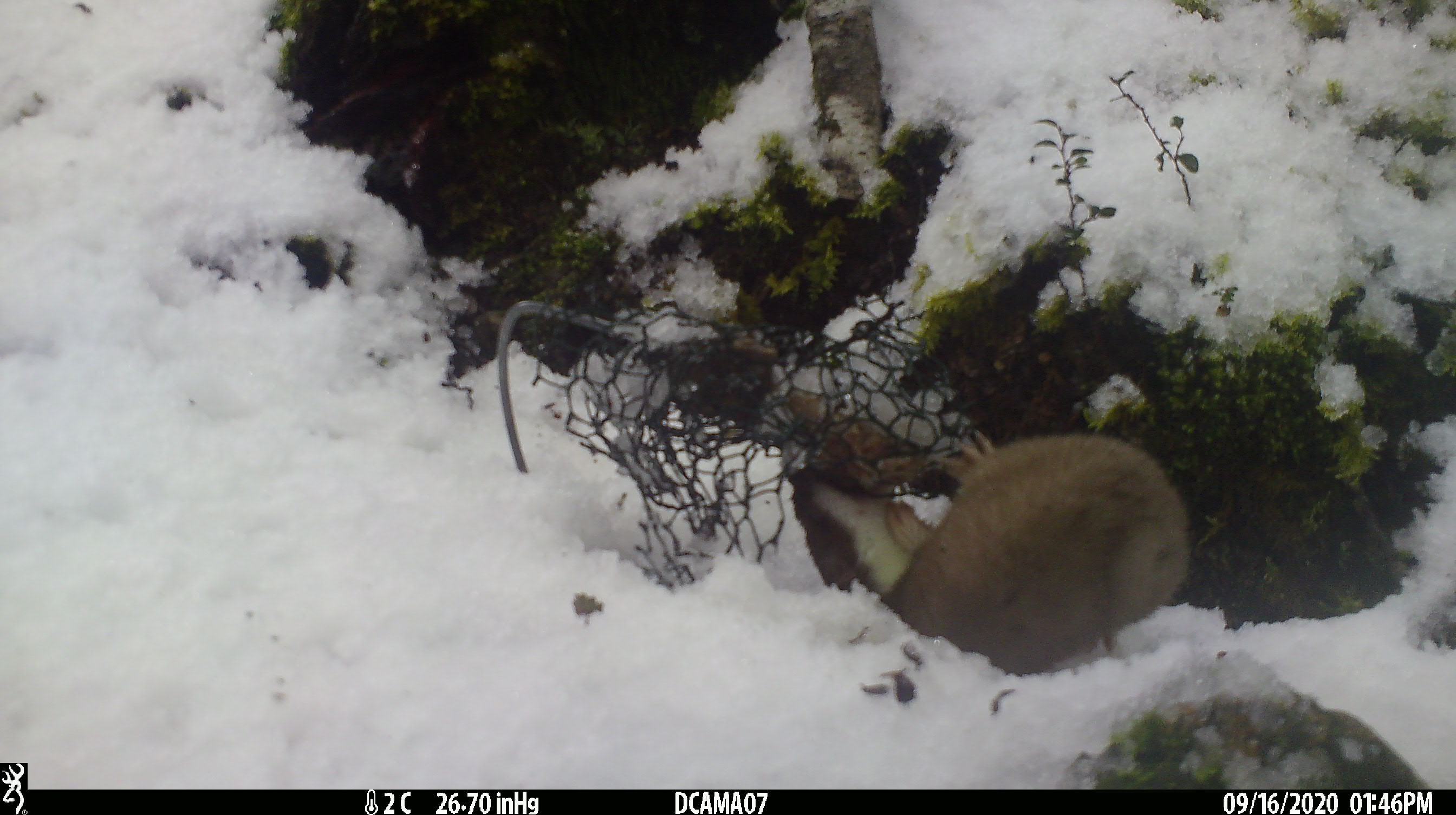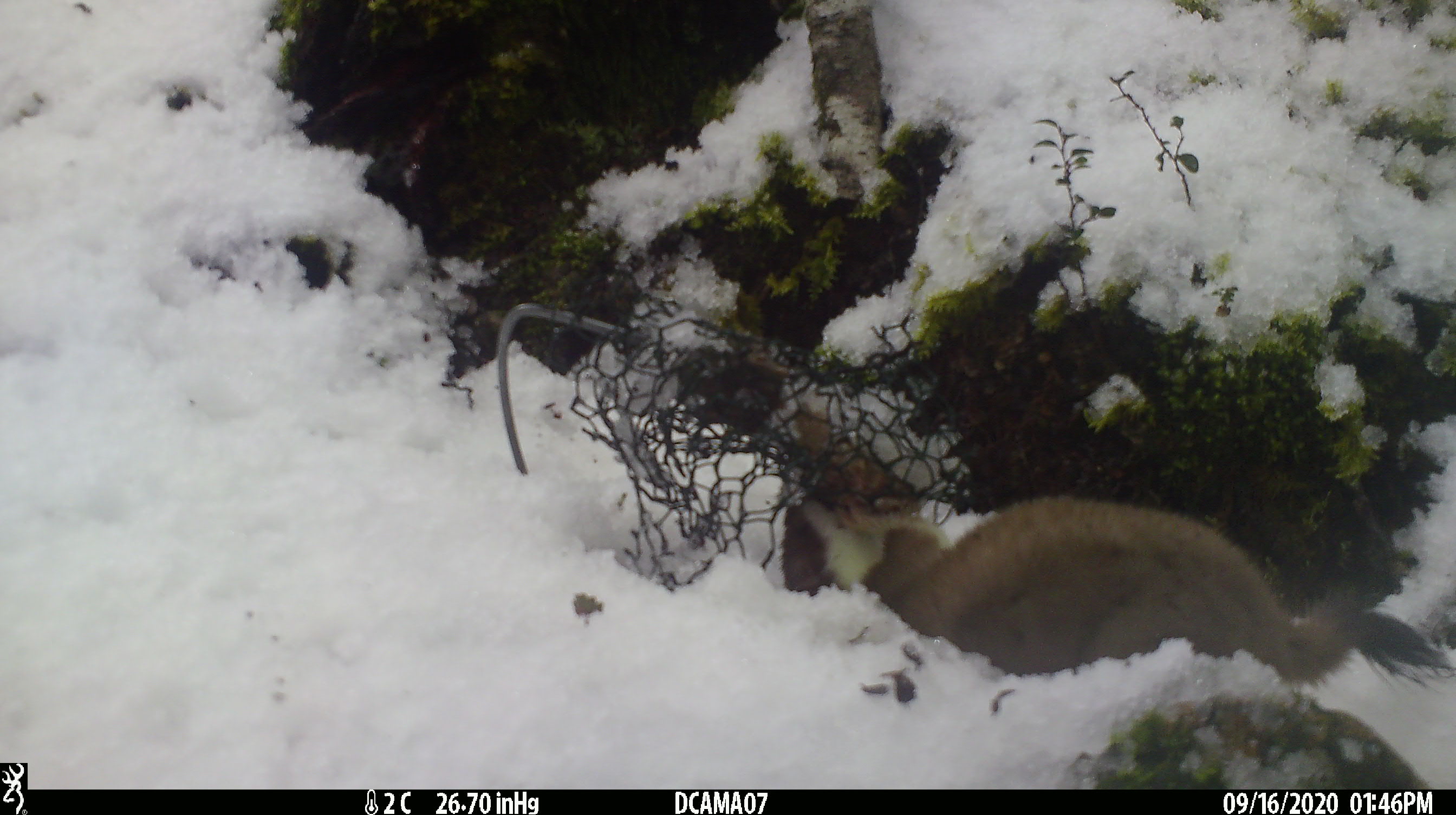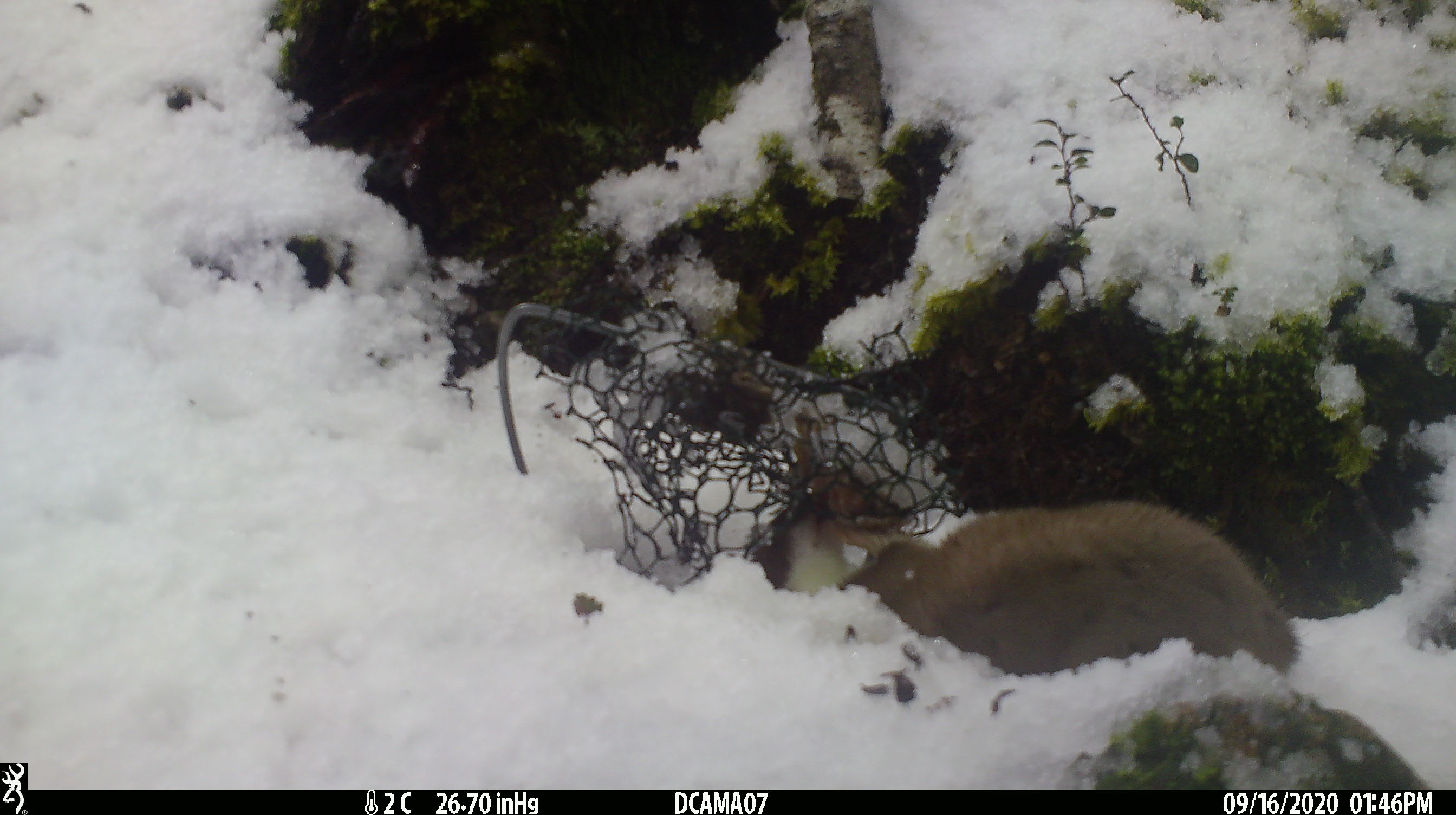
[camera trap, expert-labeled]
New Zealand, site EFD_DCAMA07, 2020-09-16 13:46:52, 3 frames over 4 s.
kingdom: Animalia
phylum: Chordata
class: Mammalia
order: Carnivora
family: Mustelidae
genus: Mustela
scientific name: Mustela erminea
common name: stoat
Stoat (Mustela erminea).